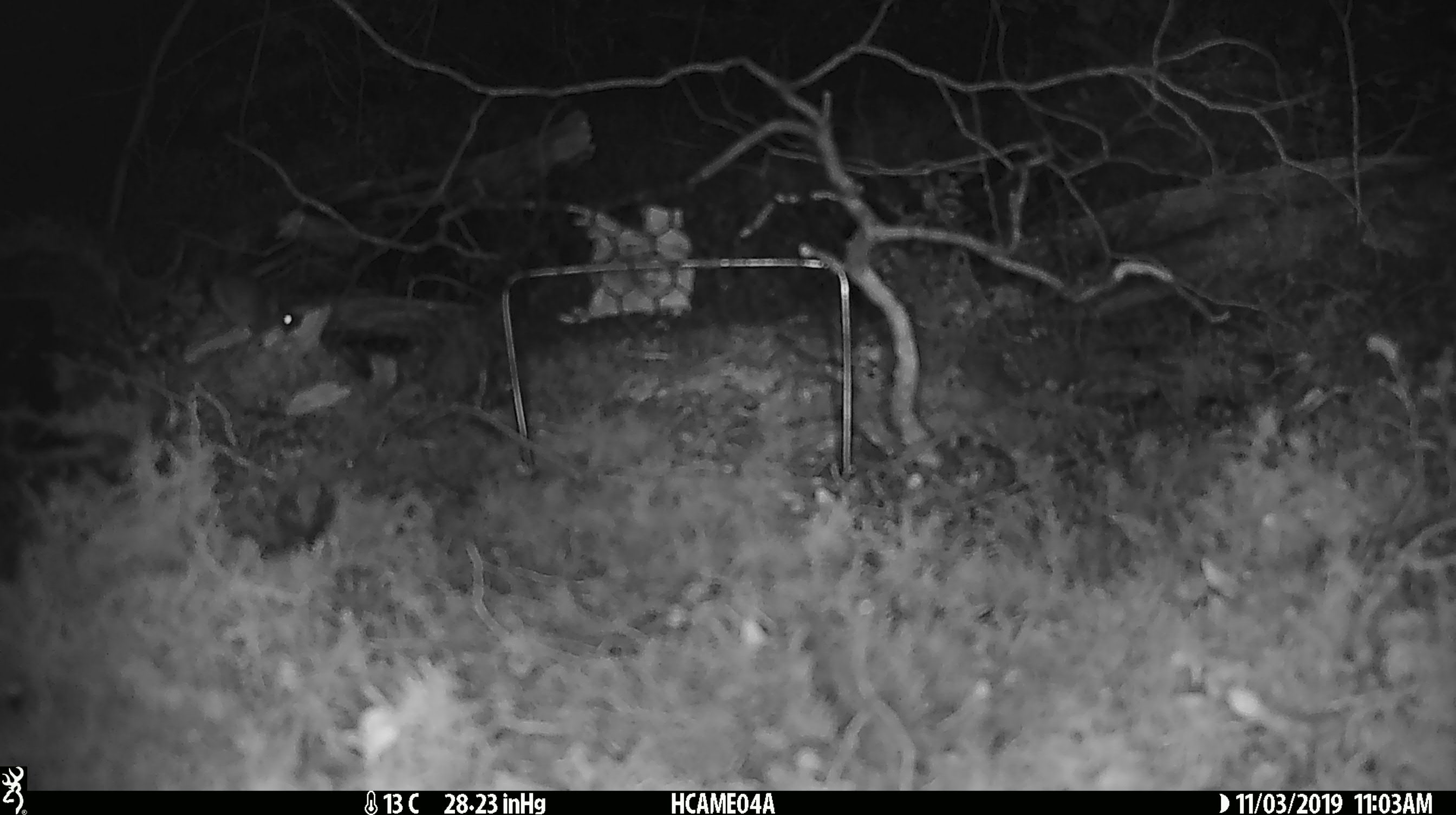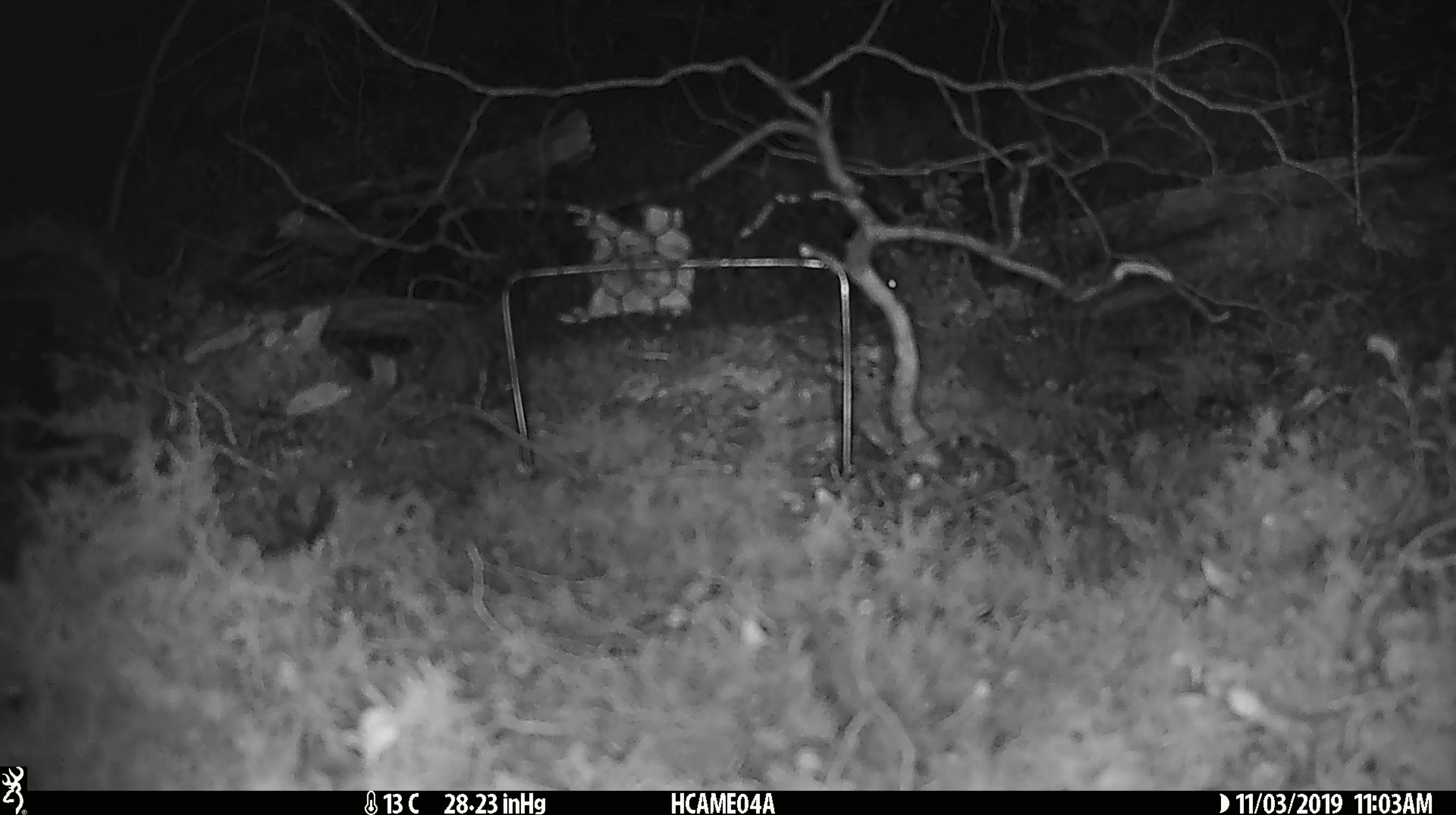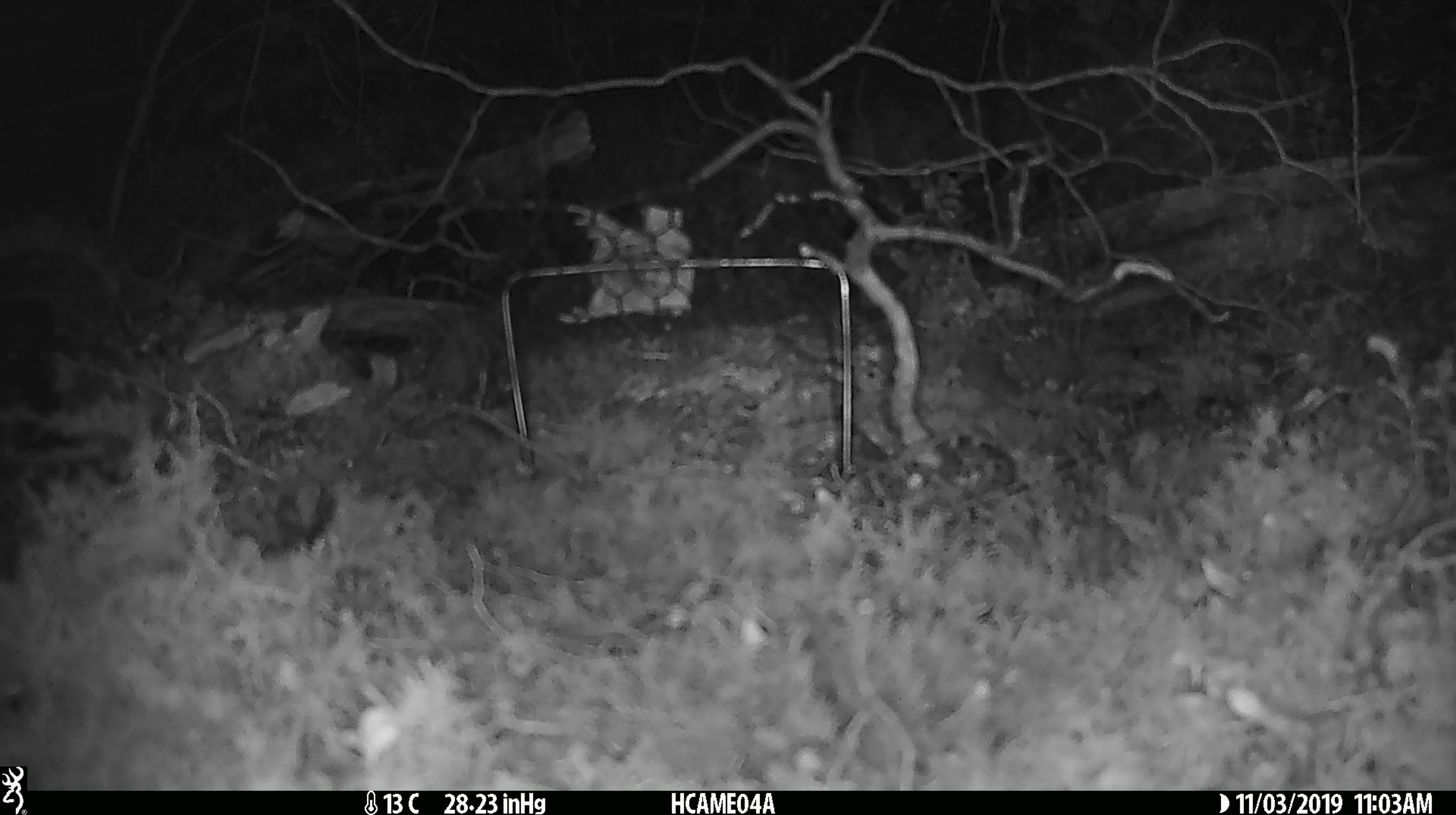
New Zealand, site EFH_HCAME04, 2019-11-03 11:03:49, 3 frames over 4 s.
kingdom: Animalia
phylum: Chordata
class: Mammalia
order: Rodentia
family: Muridae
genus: Mus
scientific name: Mus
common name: mouse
Mouse (Mus).